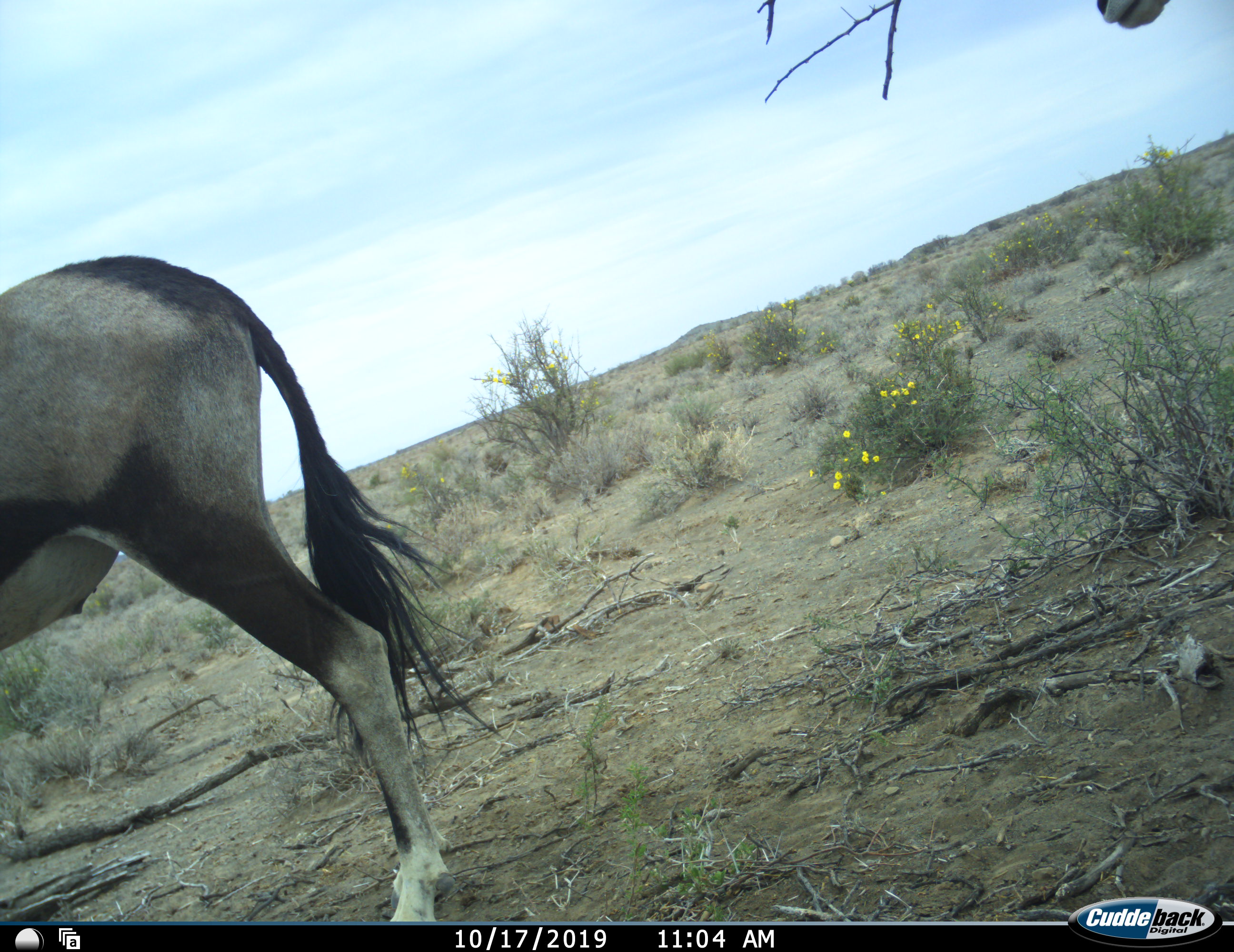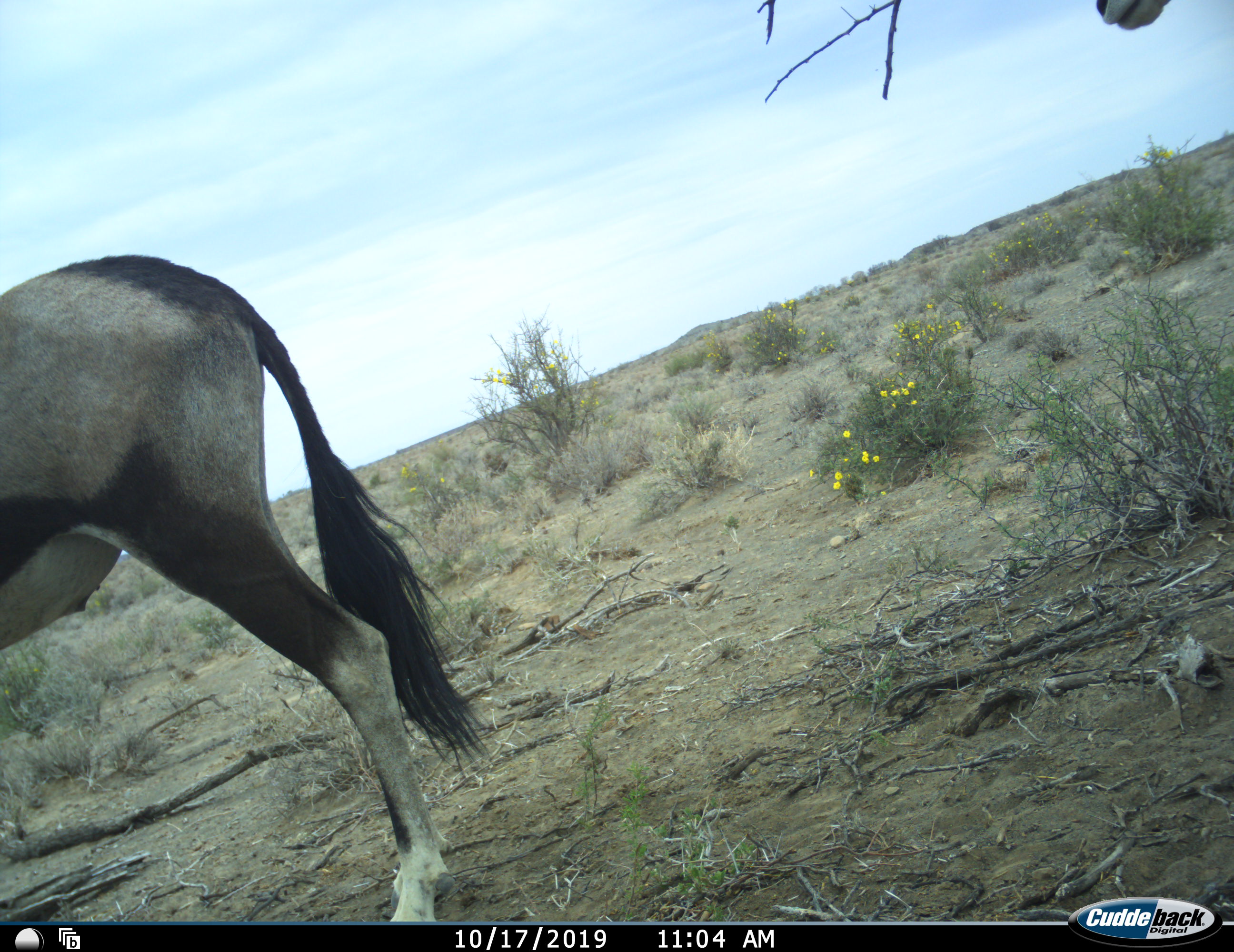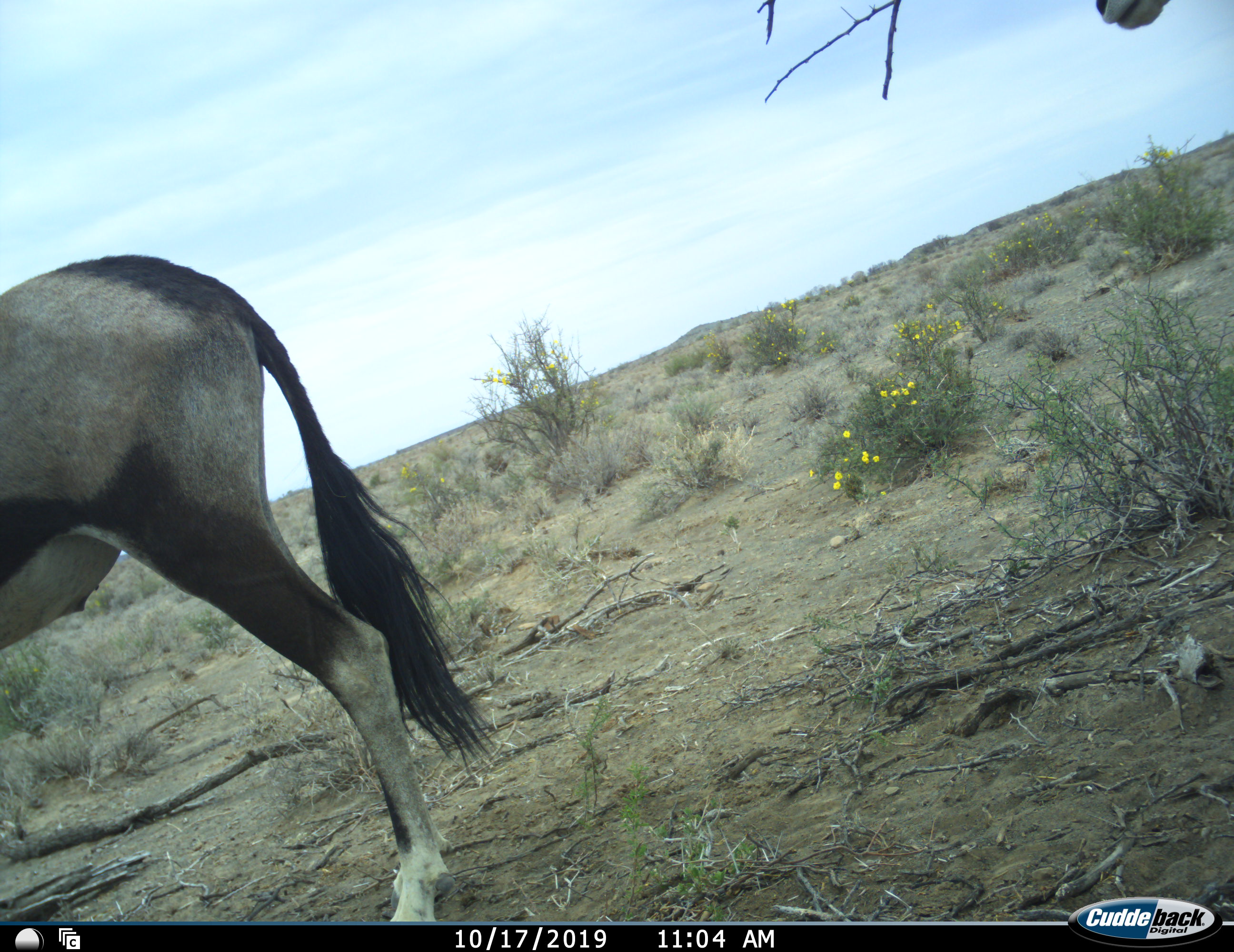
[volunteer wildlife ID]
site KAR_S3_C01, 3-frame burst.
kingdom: Animalia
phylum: Chordata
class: Mammalia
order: Artiodactyla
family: Bovidae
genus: Oryx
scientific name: Oryx gazella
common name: gemsbok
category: oryx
Oryx (gemsbok) (Oryx gazella), count 2. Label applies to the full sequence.